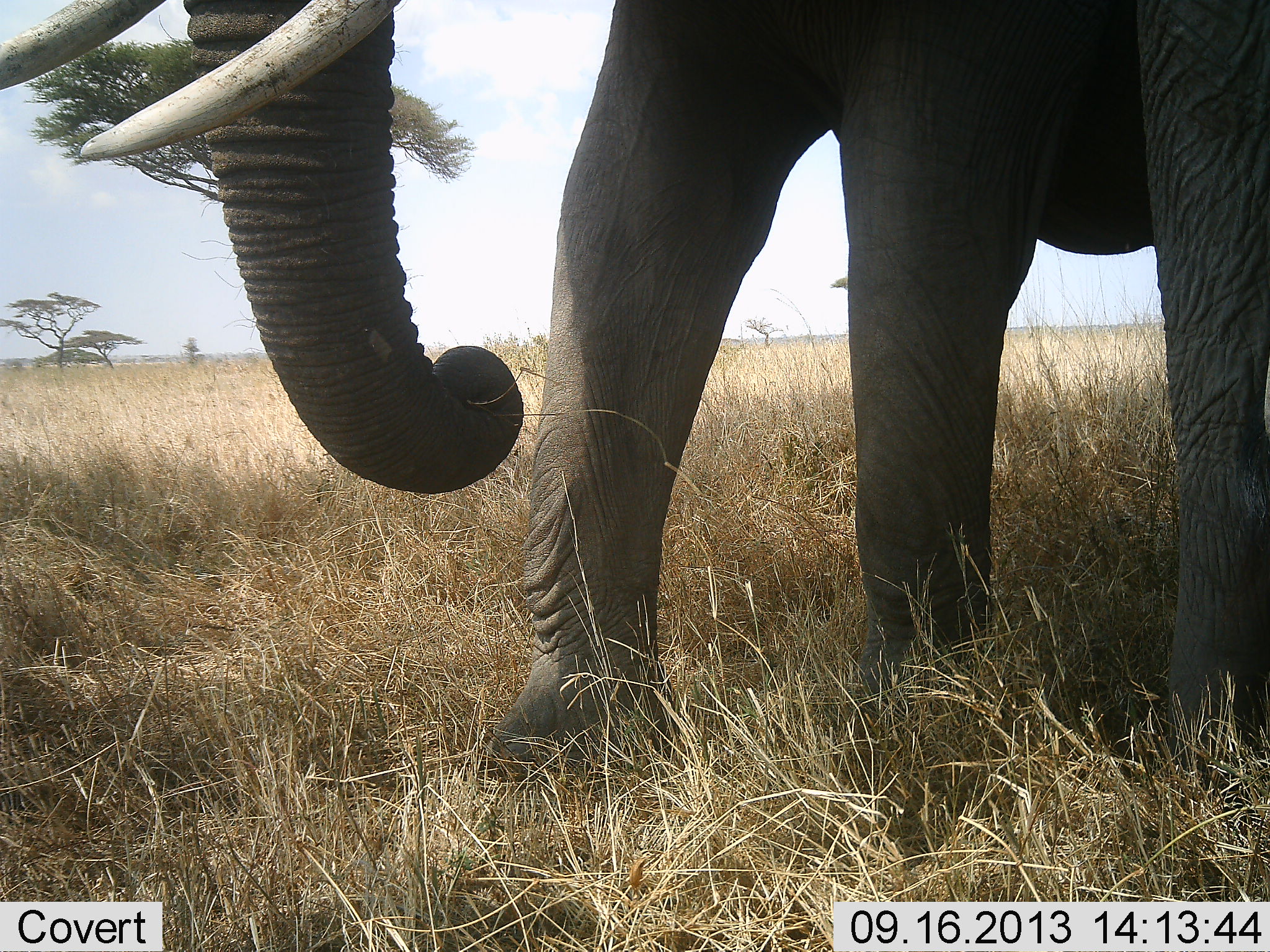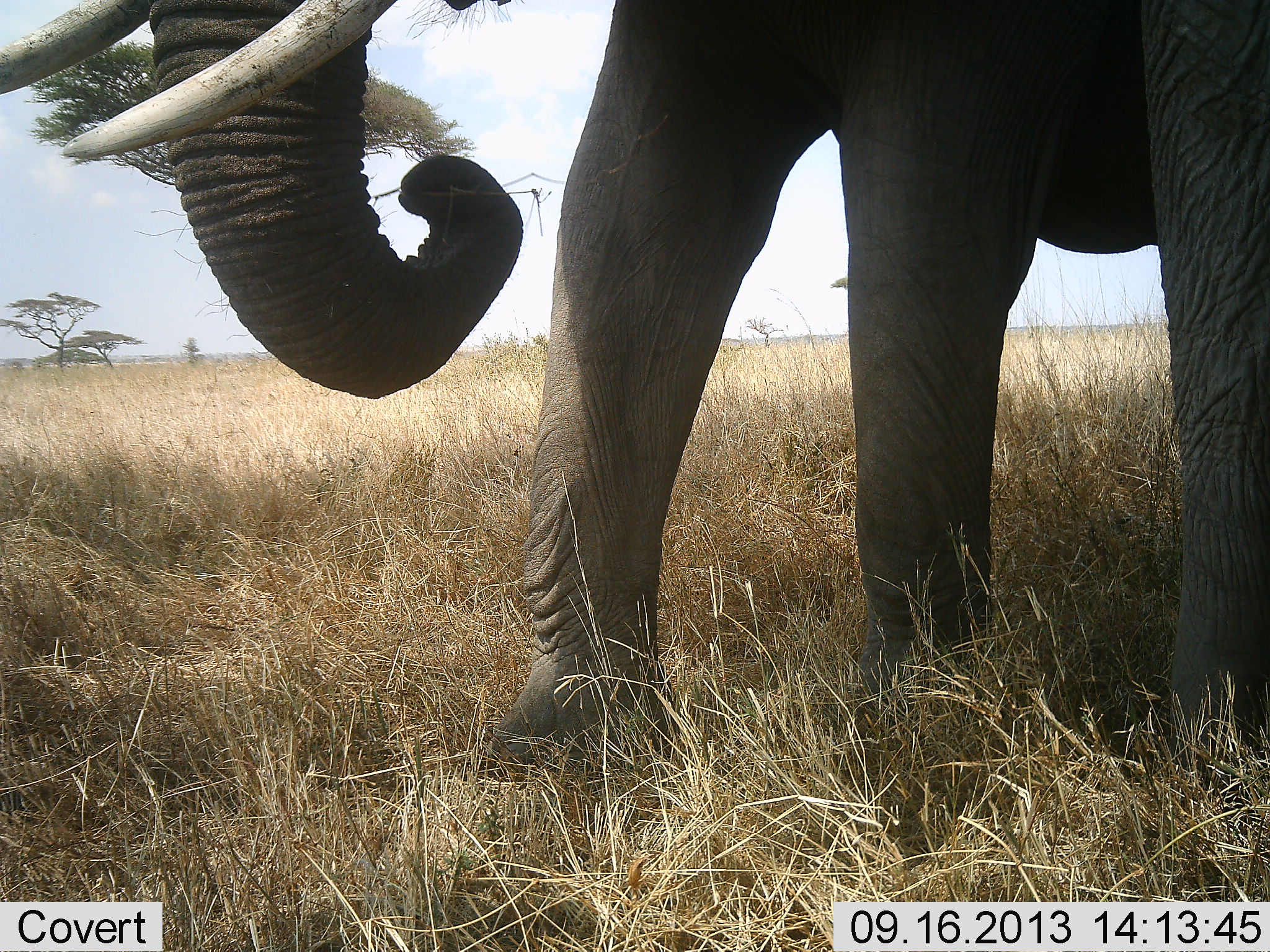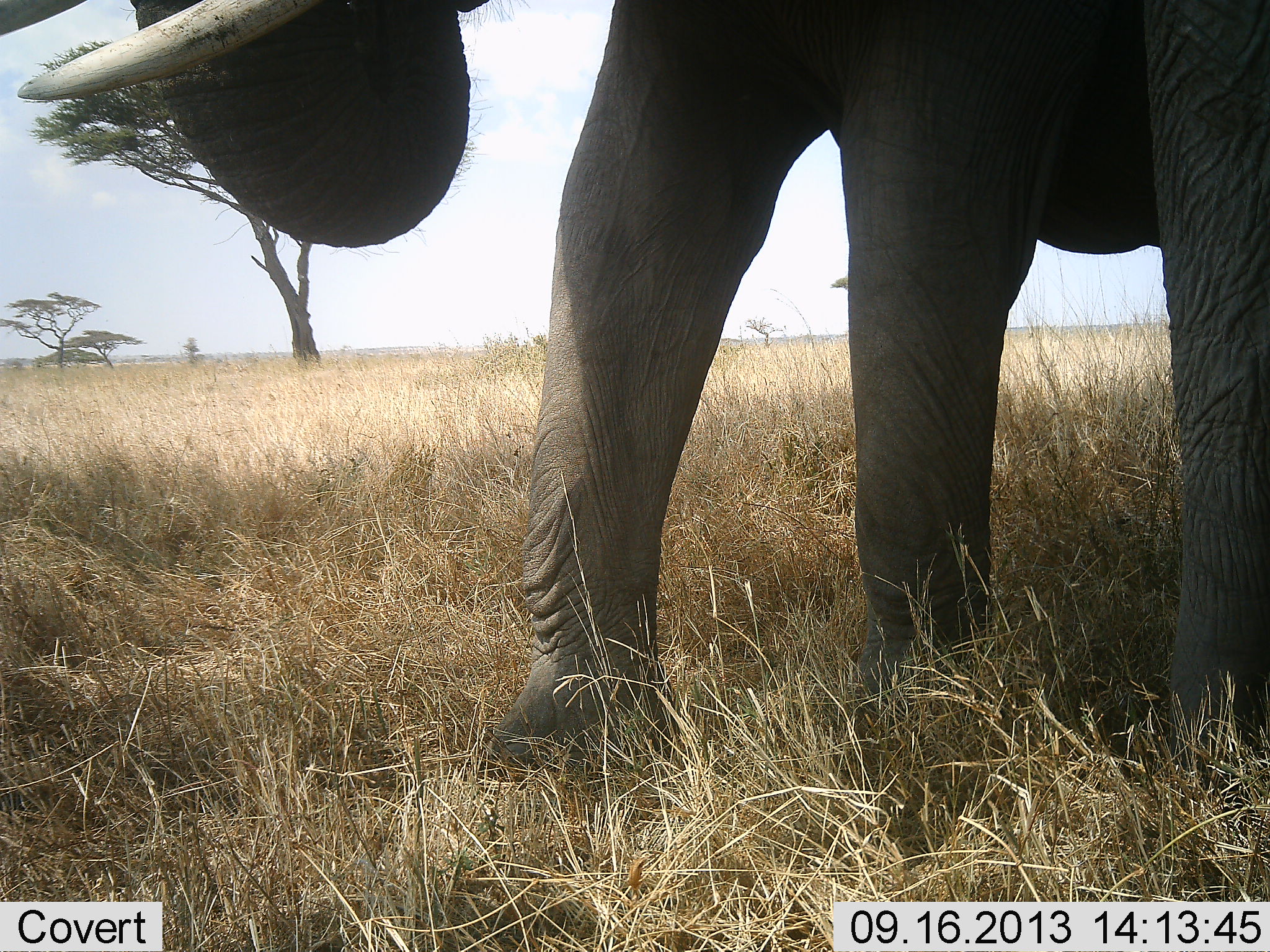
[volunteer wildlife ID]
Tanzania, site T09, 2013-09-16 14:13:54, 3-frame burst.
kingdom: Animalia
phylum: Chordata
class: Mammalia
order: Proboscidea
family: Elephantidae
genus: Loxodonta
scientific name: Loxodonta africana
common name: african bush elephant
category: elephant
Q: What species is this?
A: Elephant (african bush elephant) (Loxodonta africana).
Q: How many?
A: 1.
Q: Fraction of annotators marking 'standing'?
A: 48%.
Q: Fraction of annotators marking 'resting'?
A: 0%.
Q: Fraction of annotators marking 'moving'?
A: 6%.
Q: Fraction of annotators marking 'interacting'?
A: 3%.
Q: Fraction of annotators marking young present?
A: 0%.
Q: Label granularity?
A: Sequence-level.